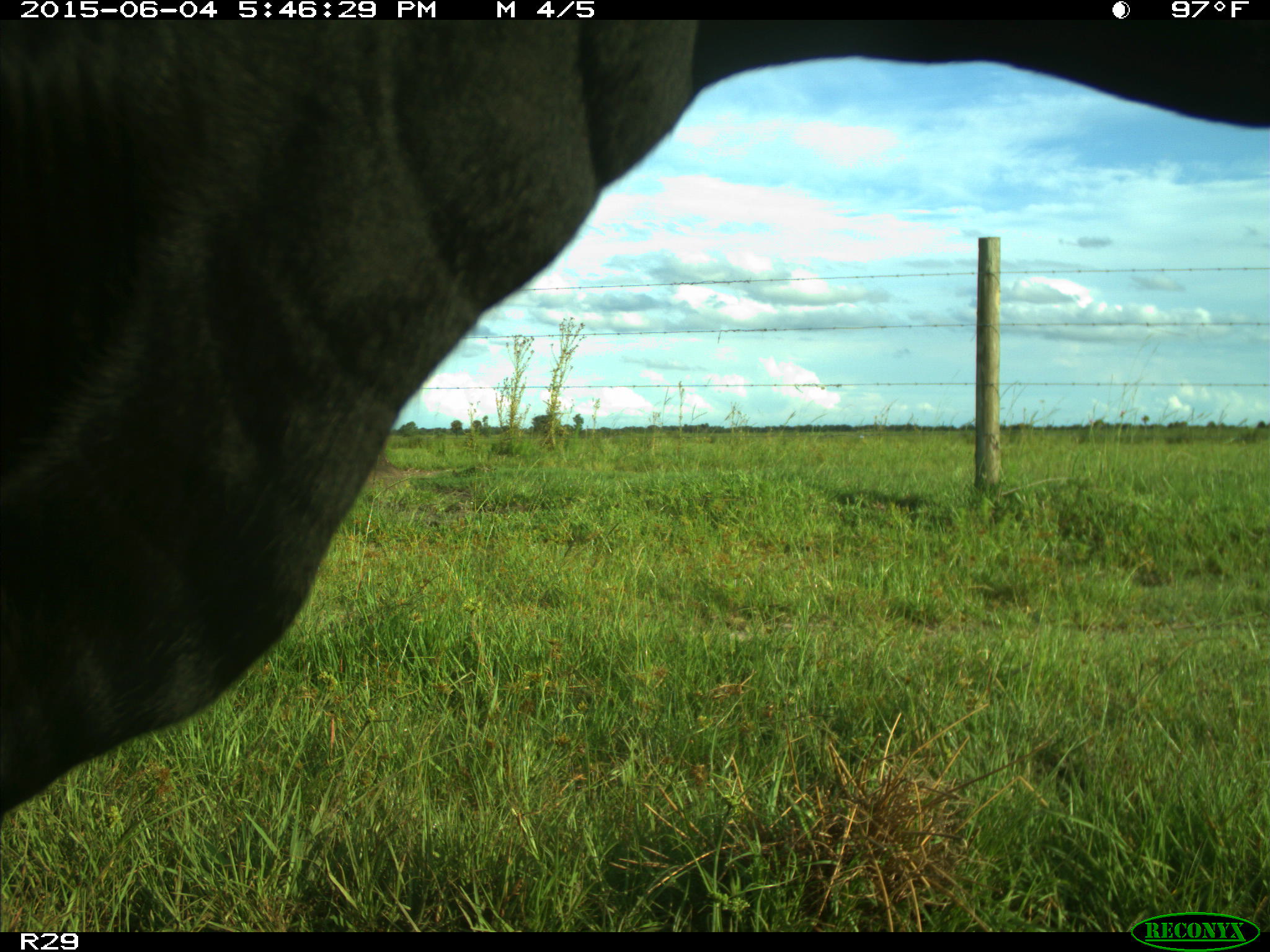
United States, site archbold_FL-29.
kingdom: Animalia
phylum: Chordata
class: Mammalia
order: Artiodactyla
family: Bovidae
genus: Bos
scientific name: Bos taurus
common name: domestic cow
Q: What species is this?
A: Bos taurus (domestic cow).